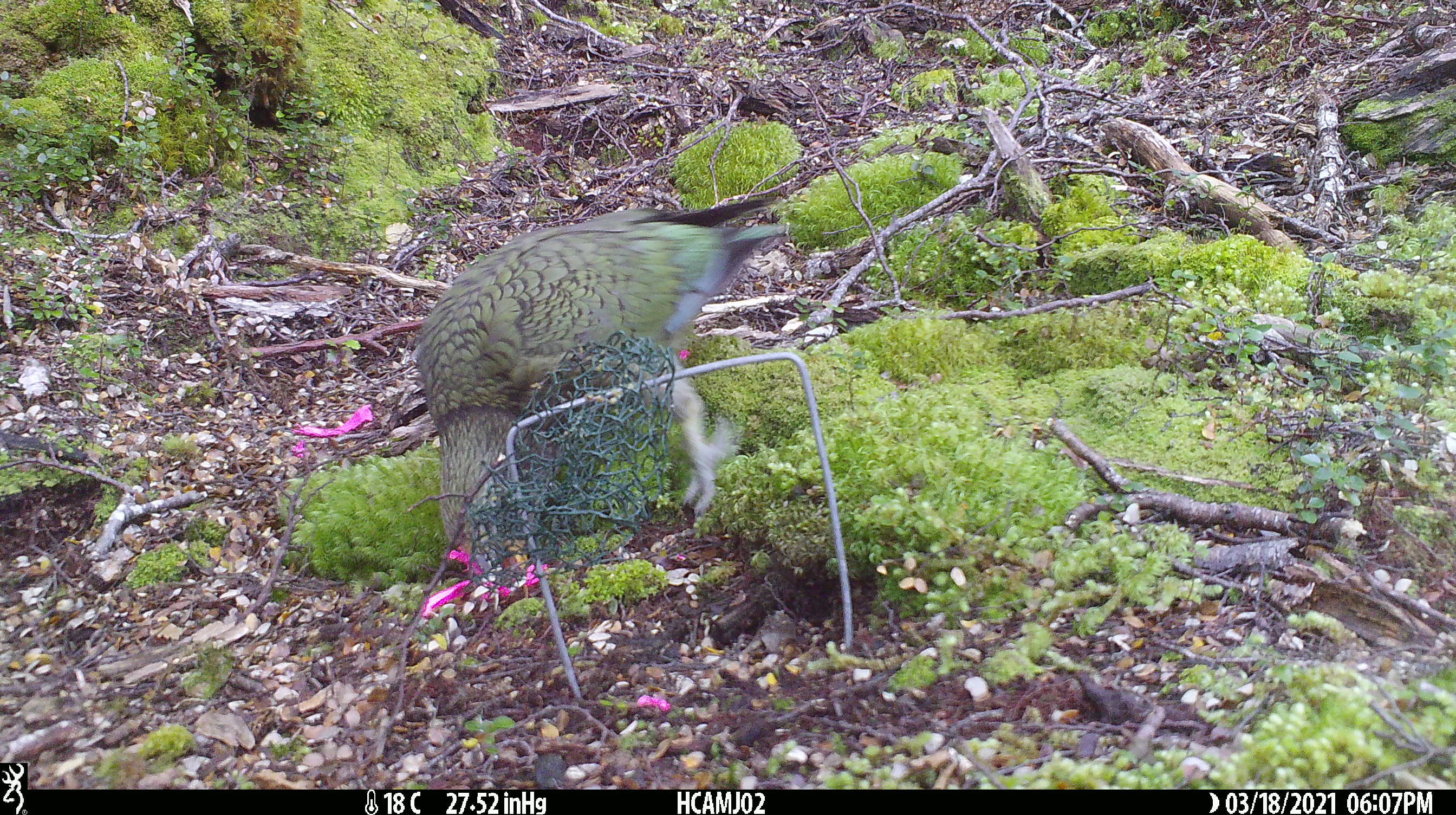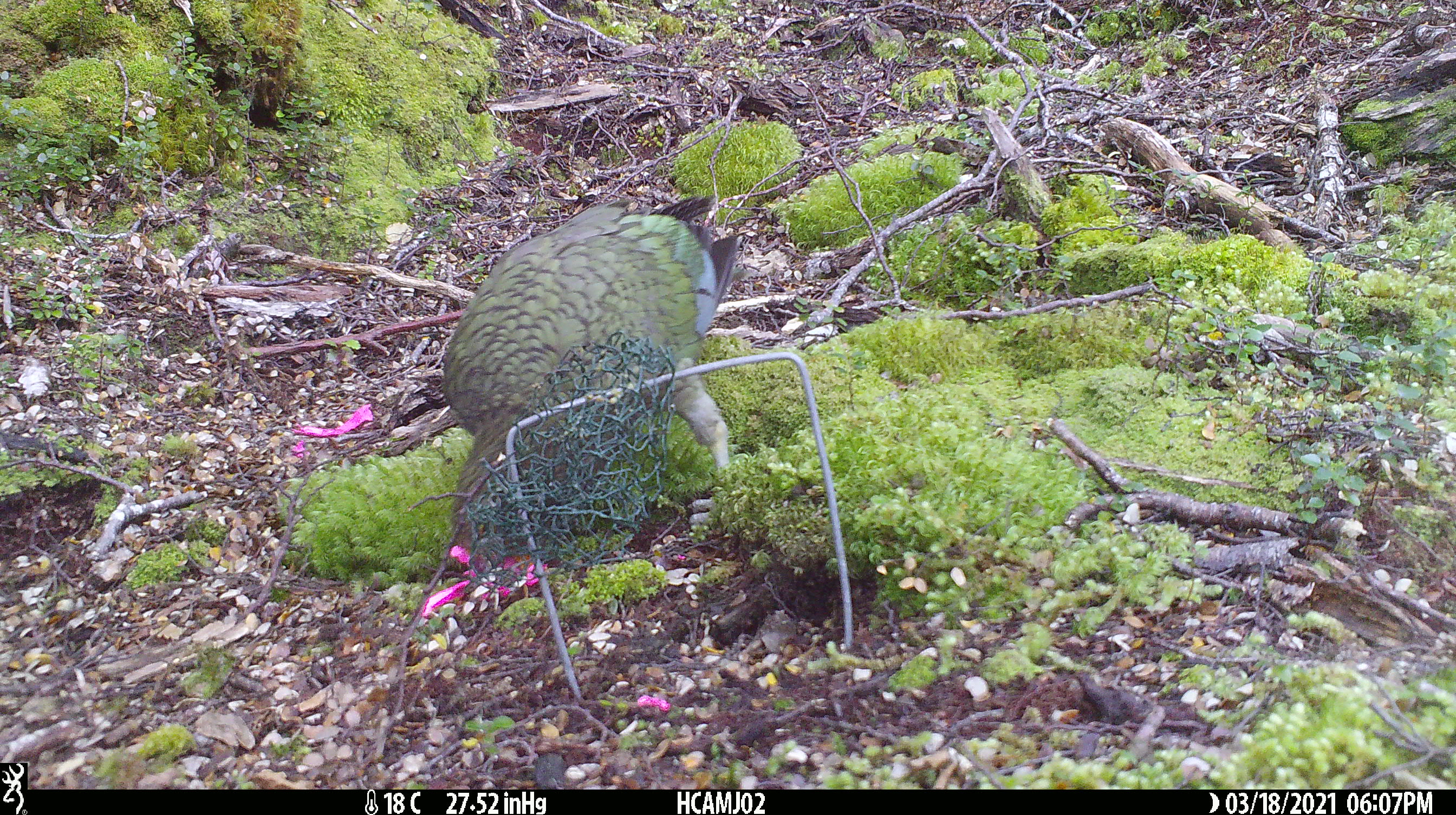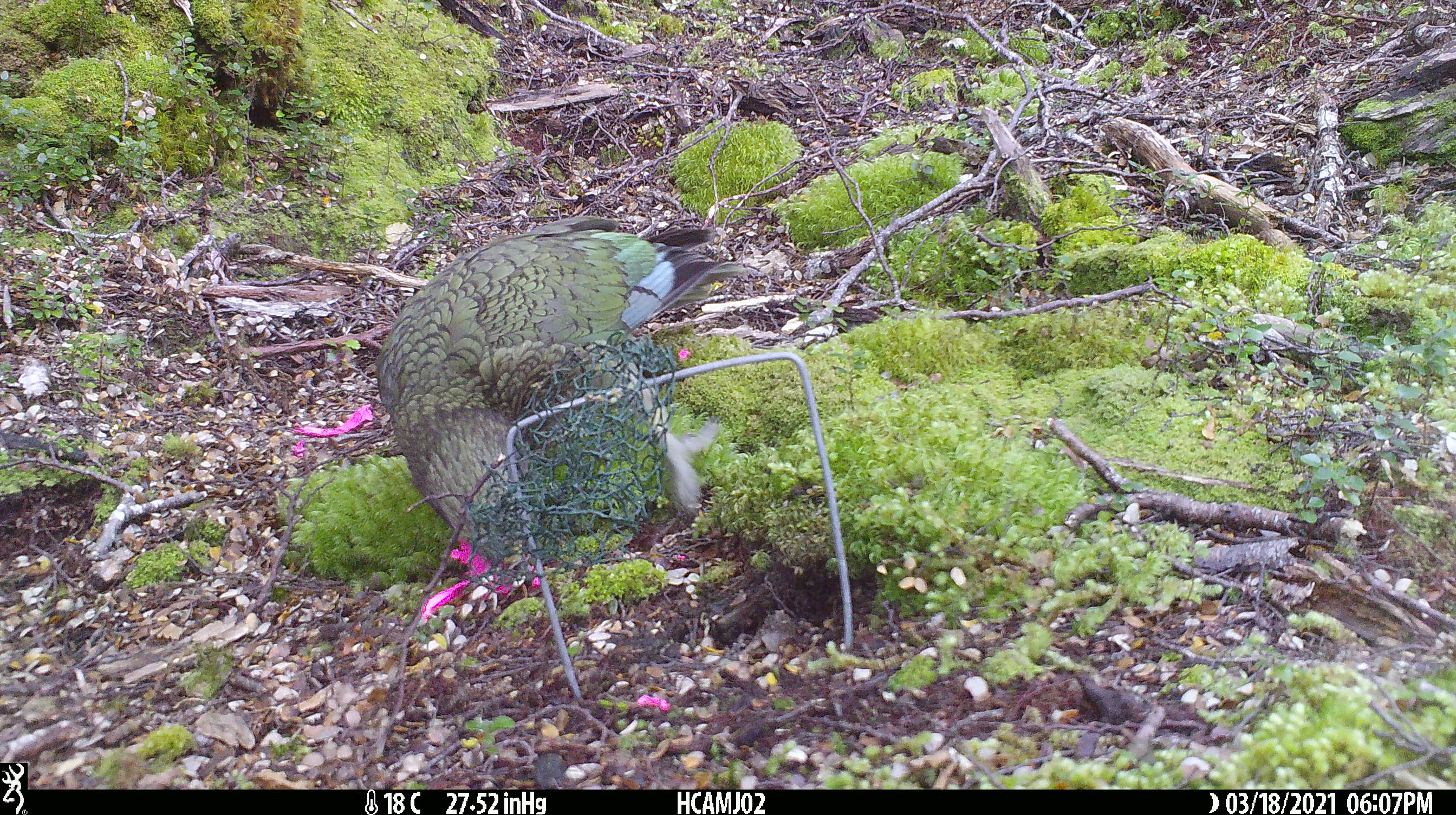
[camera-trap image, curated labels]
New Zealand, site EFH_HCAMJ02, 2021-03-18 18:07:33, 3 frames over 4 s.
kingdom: Animalia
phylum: Chordata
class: Aves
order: Psittaciformes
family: Strigopidae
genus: Nestor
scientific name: Nestor notabilis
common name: kea